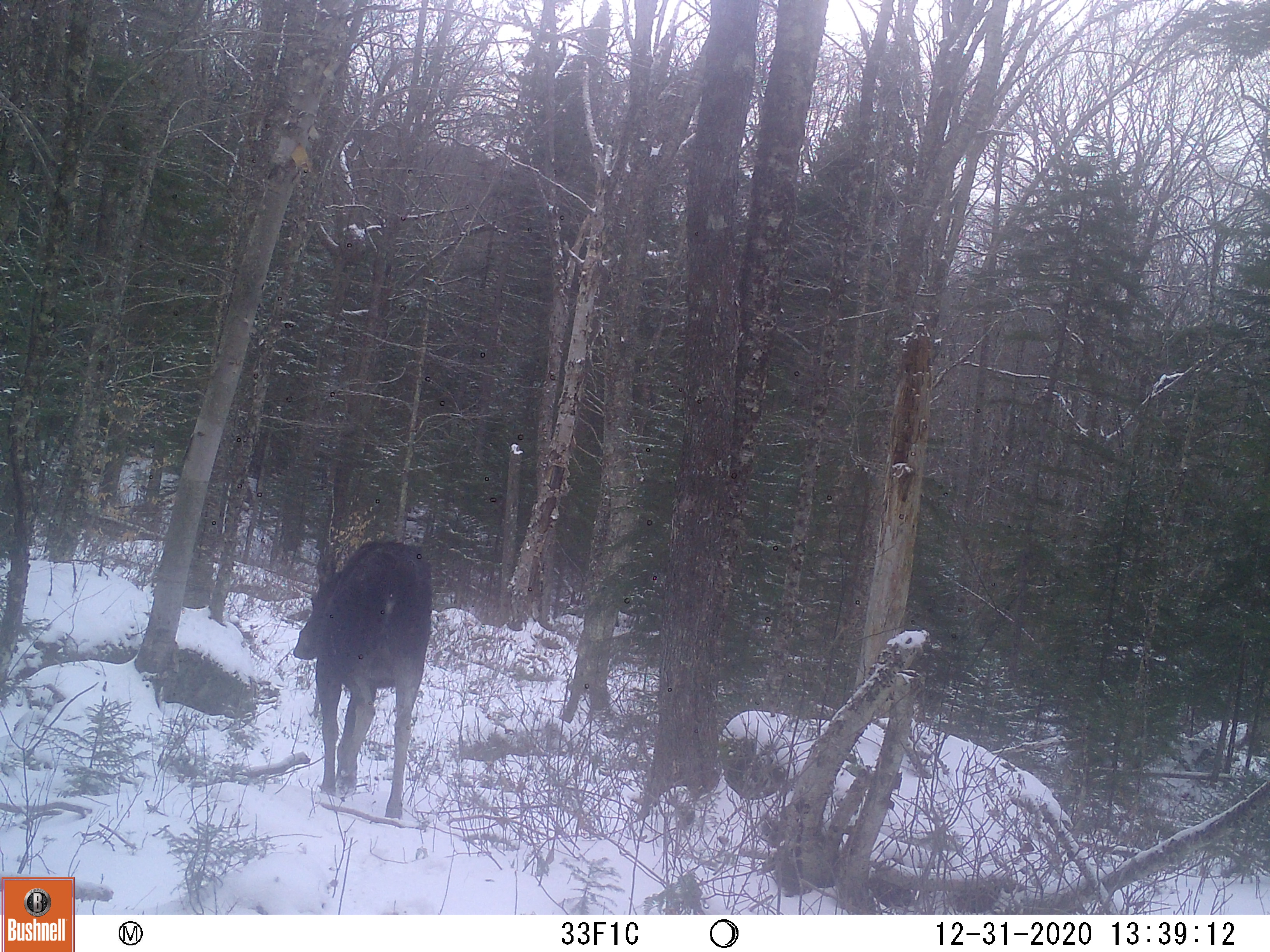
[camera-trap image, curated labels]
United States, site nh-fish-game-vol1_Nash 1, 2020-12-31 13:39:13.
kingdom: Animalia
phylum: Chordata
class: Mammalia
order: Artiodactyla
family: Cervidae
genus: Alces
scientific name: Alces alces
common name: moose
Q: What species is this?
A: Moose (Alces alces).